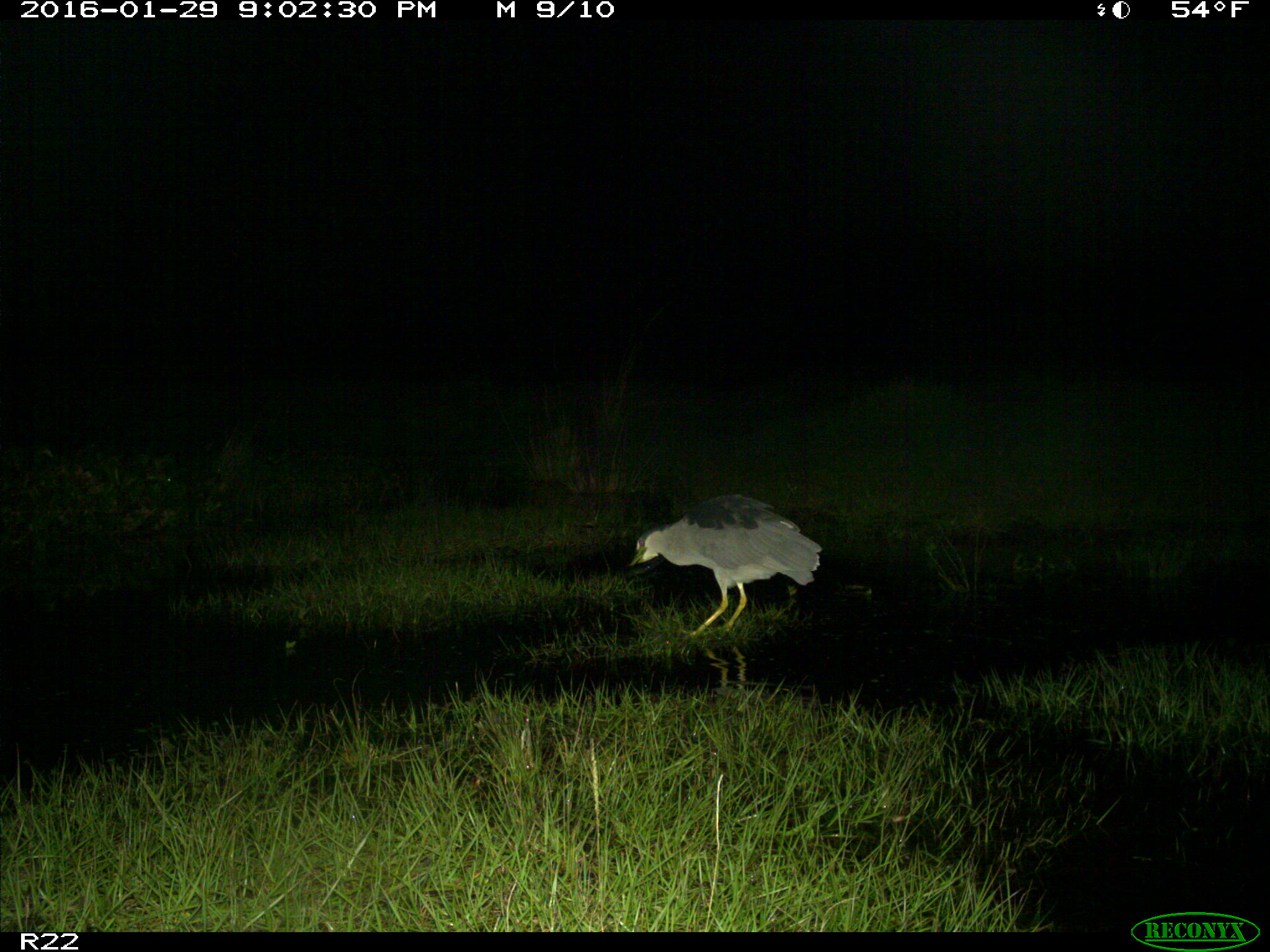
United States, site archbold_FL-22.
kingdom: Animalia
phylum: Chordata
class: Aves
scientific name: Aves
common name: birds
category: unidentified bird